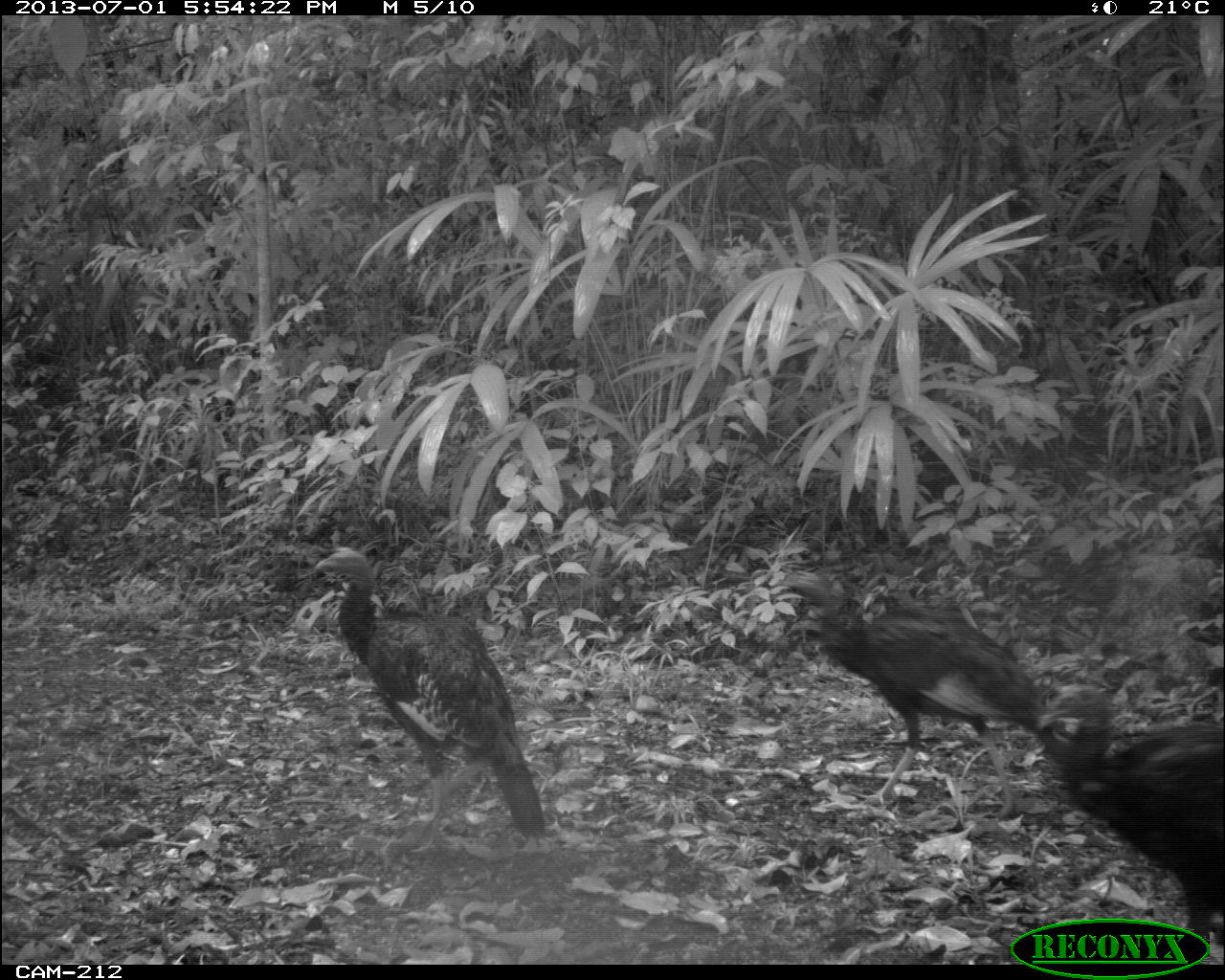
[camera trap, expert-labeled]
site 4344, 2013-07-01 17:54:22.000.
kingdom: Animalia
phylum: Chordata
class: Aves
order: Galliformes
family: Phasianidae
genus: Meleagris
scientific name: Meleagris ocellata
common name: ocellated turkey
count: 3